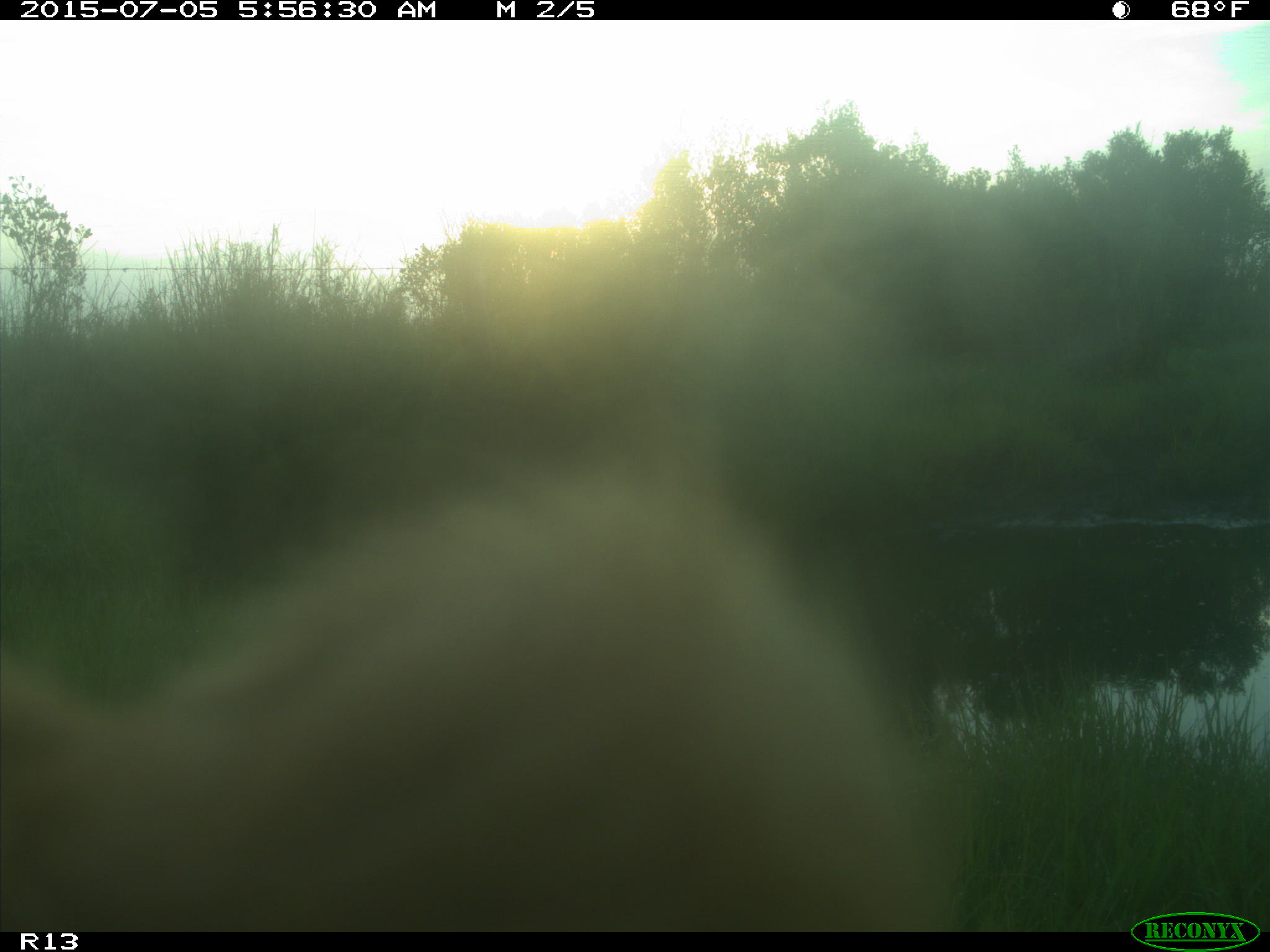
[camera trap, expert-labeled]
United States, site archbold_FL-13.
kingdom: Animalia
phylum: Chordata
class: Mammalia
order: Artiodactyla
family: Bovidae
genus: Bos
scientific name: Bos taurus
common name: domestic cow